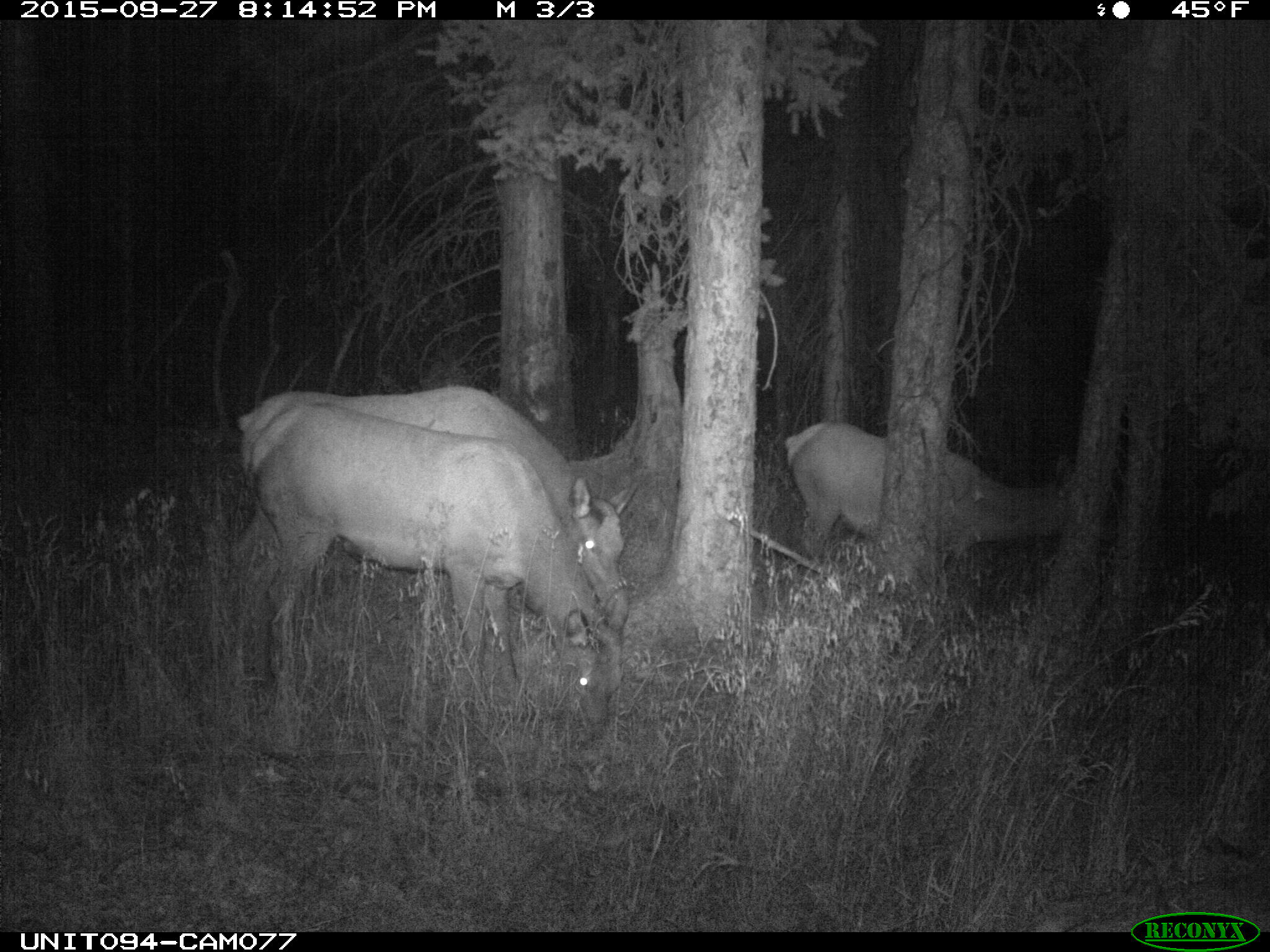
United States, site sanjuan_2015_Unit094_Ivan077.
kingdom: Animalia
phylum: Chordata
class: Mammalia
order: Artiodactyla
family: Cervidae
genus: Cervus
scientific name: Cervus elaphus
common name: red deer